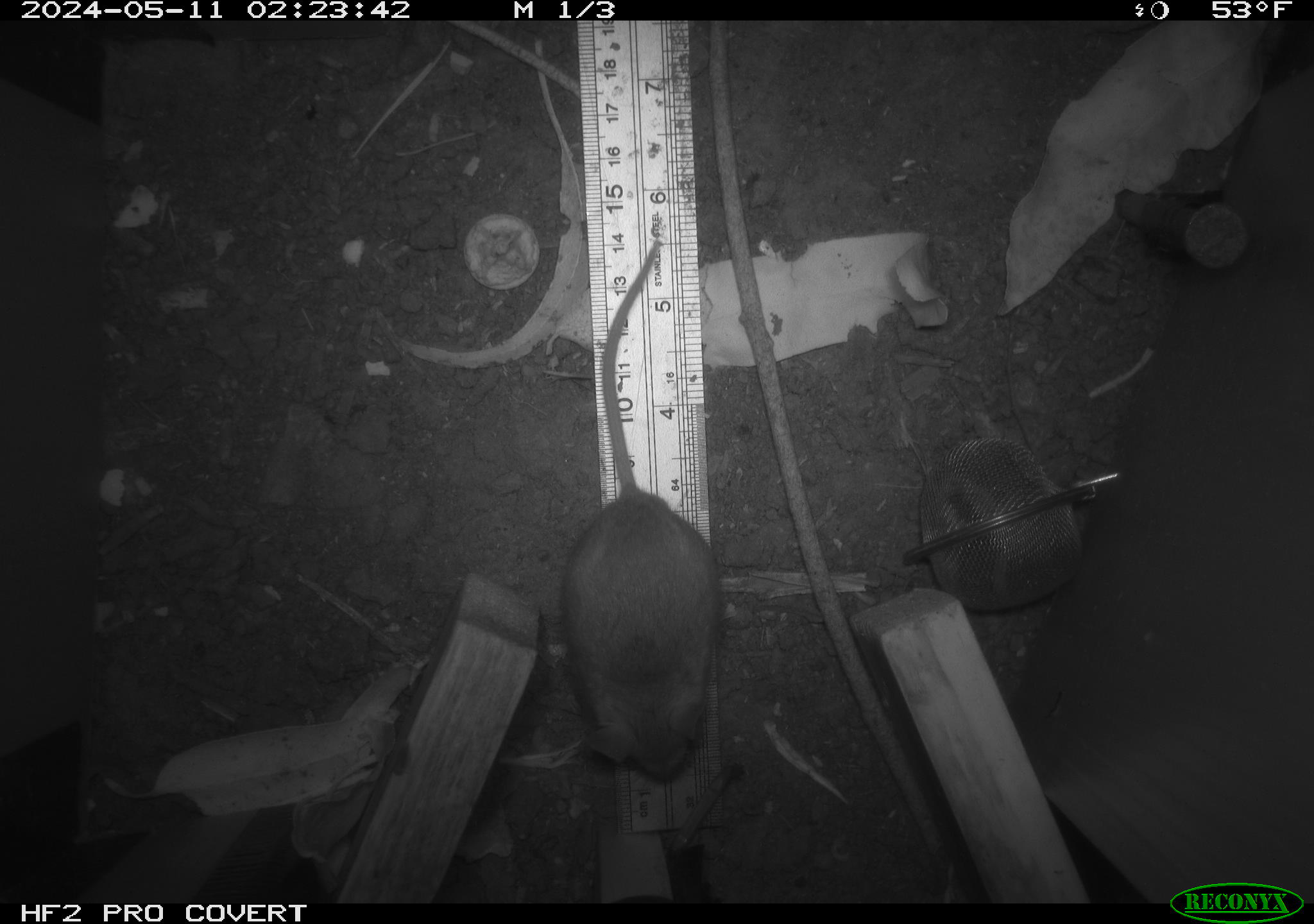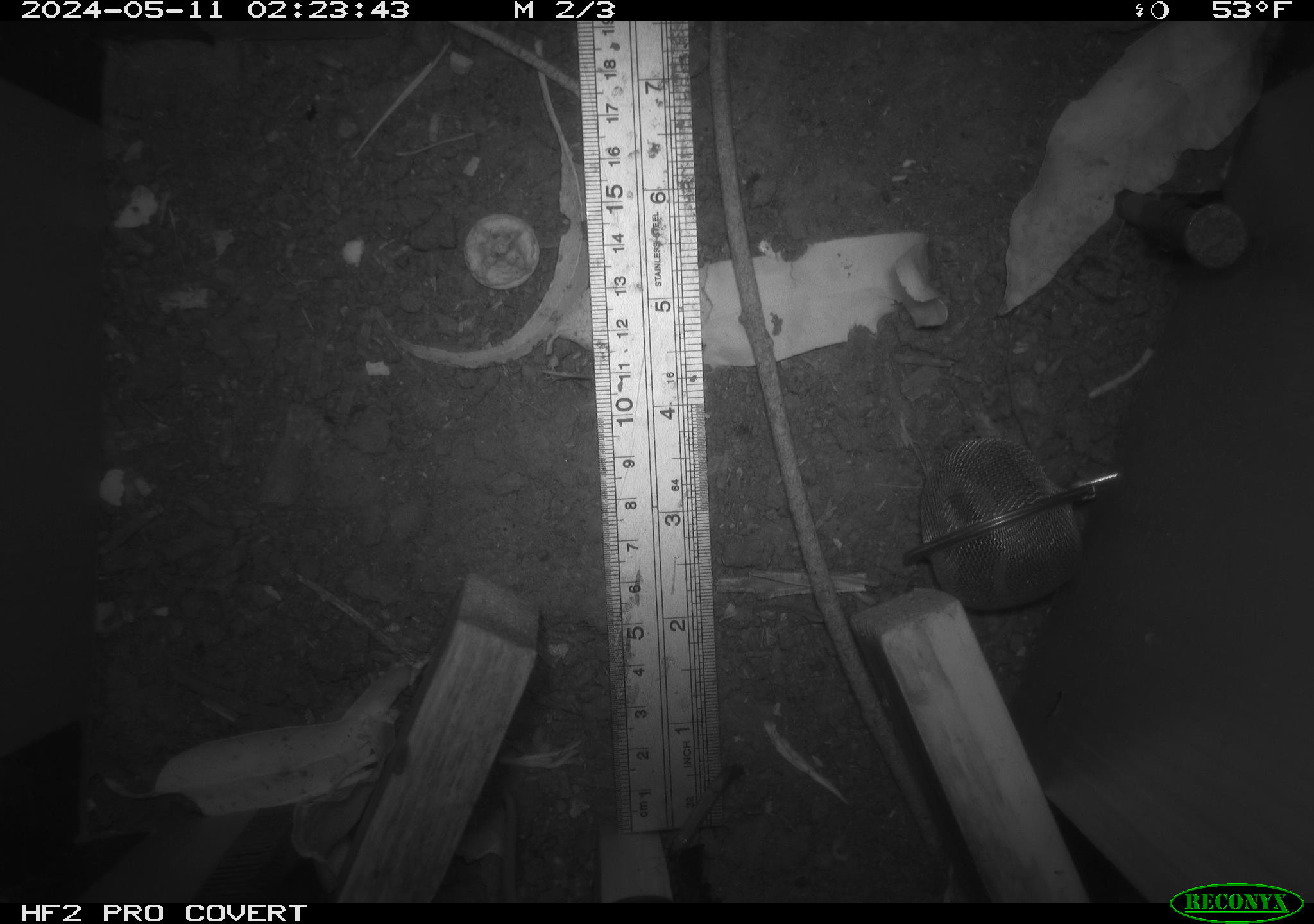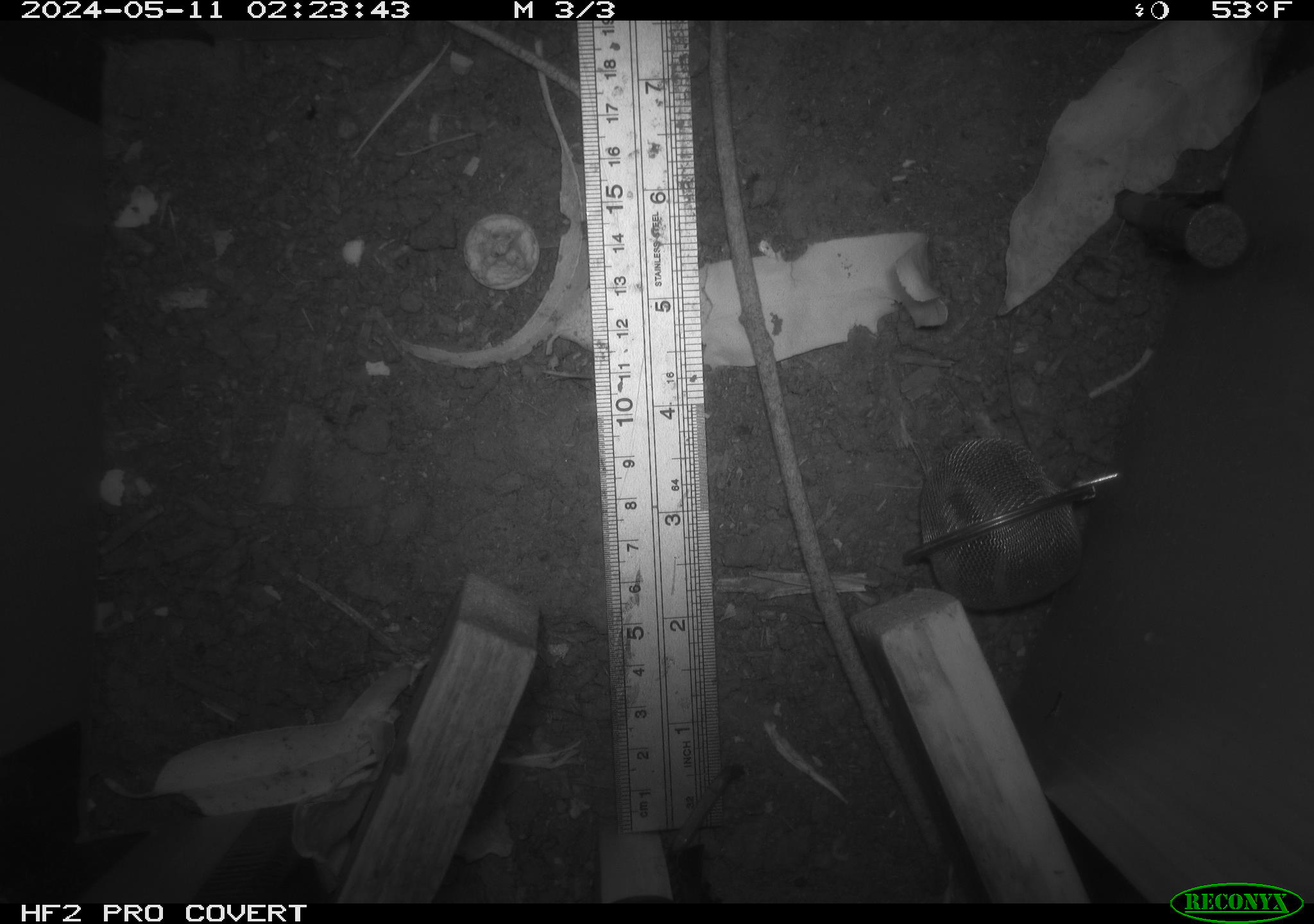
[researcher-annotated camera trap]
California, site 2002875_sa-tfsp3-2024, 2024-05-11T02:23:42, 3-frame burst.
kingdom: Animalia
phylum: Chordata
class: Mammalia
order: Rodentia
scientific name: Rodentia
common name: mouse species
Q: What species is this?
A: Mouse species (Rodentia).